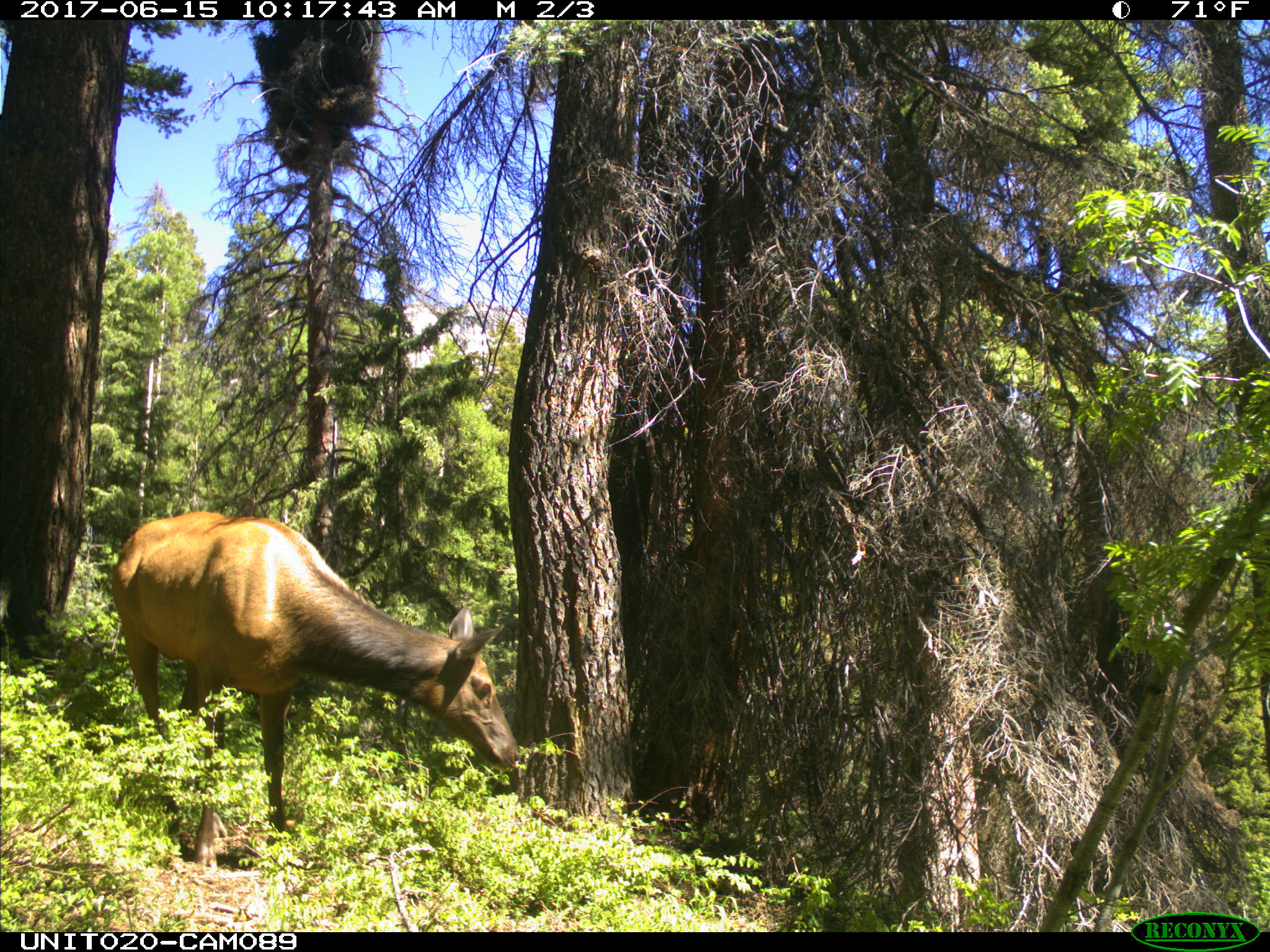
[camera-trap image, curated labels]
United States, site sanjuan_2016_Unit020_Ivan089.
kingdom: Animalia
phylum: Chordata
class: Mammalia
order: Artiodactyla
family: Cervidae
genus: Cervus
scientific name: Cervus elaphus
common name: red deer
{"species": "Cervus elaphus (red deer)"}